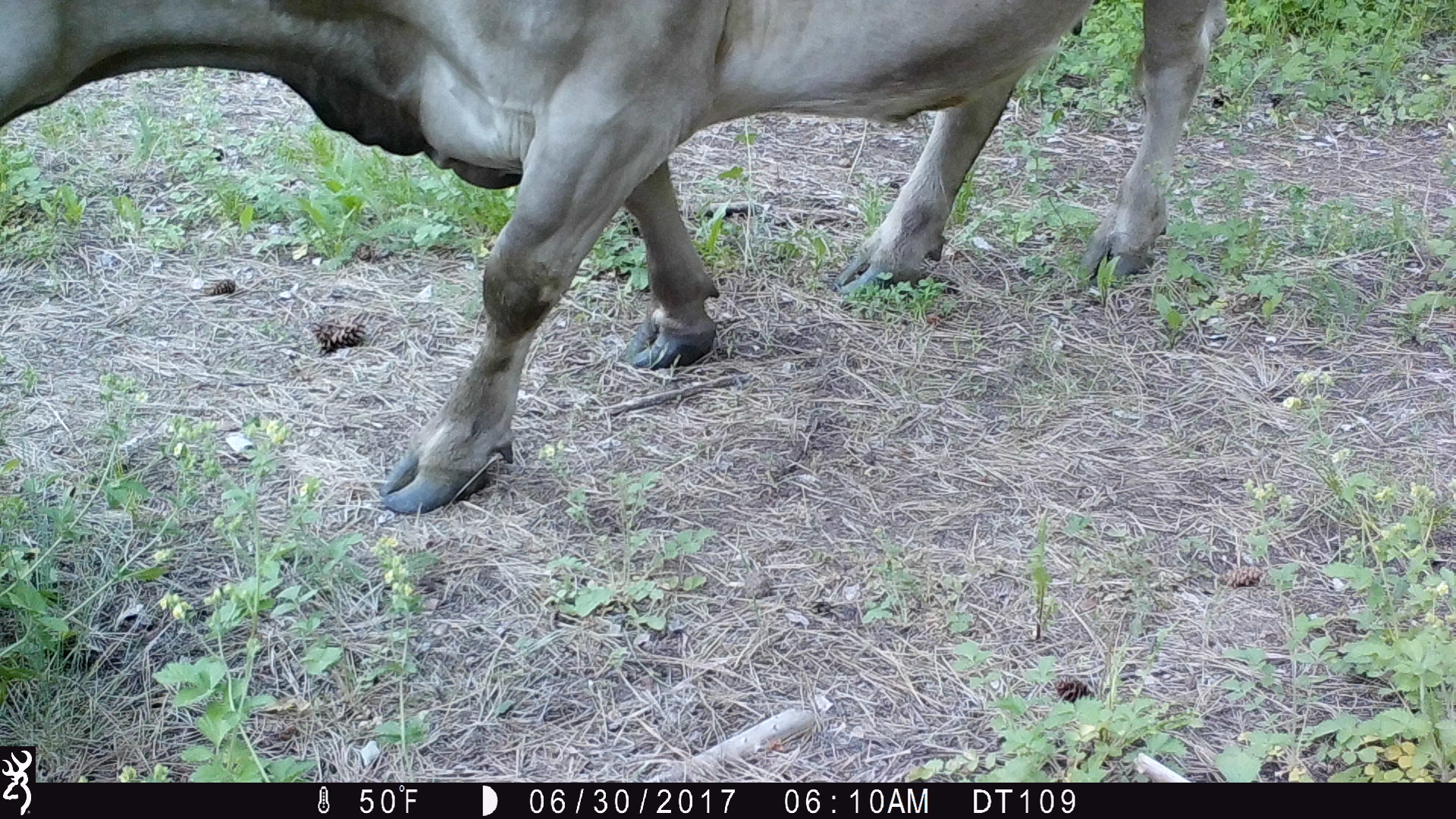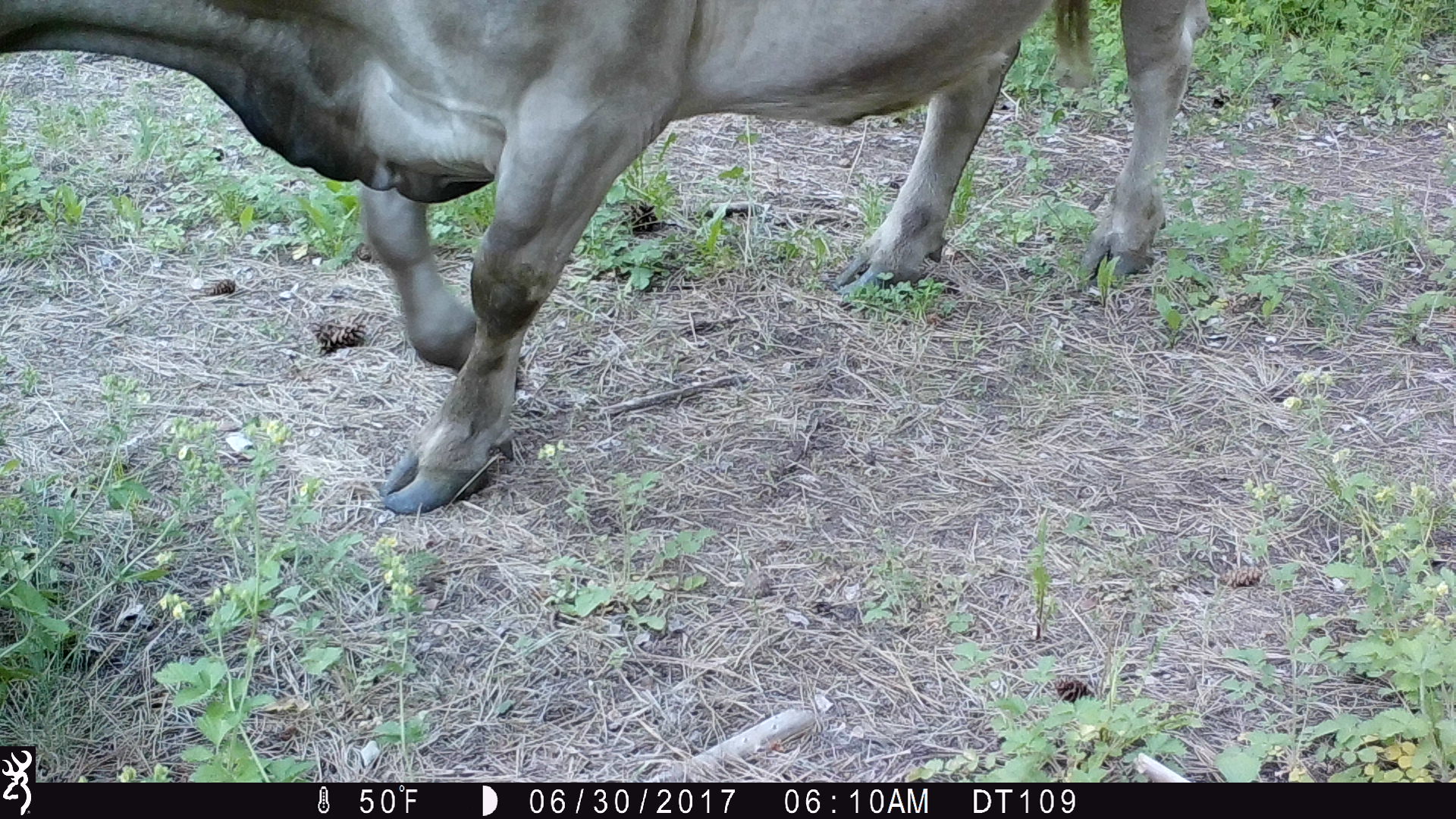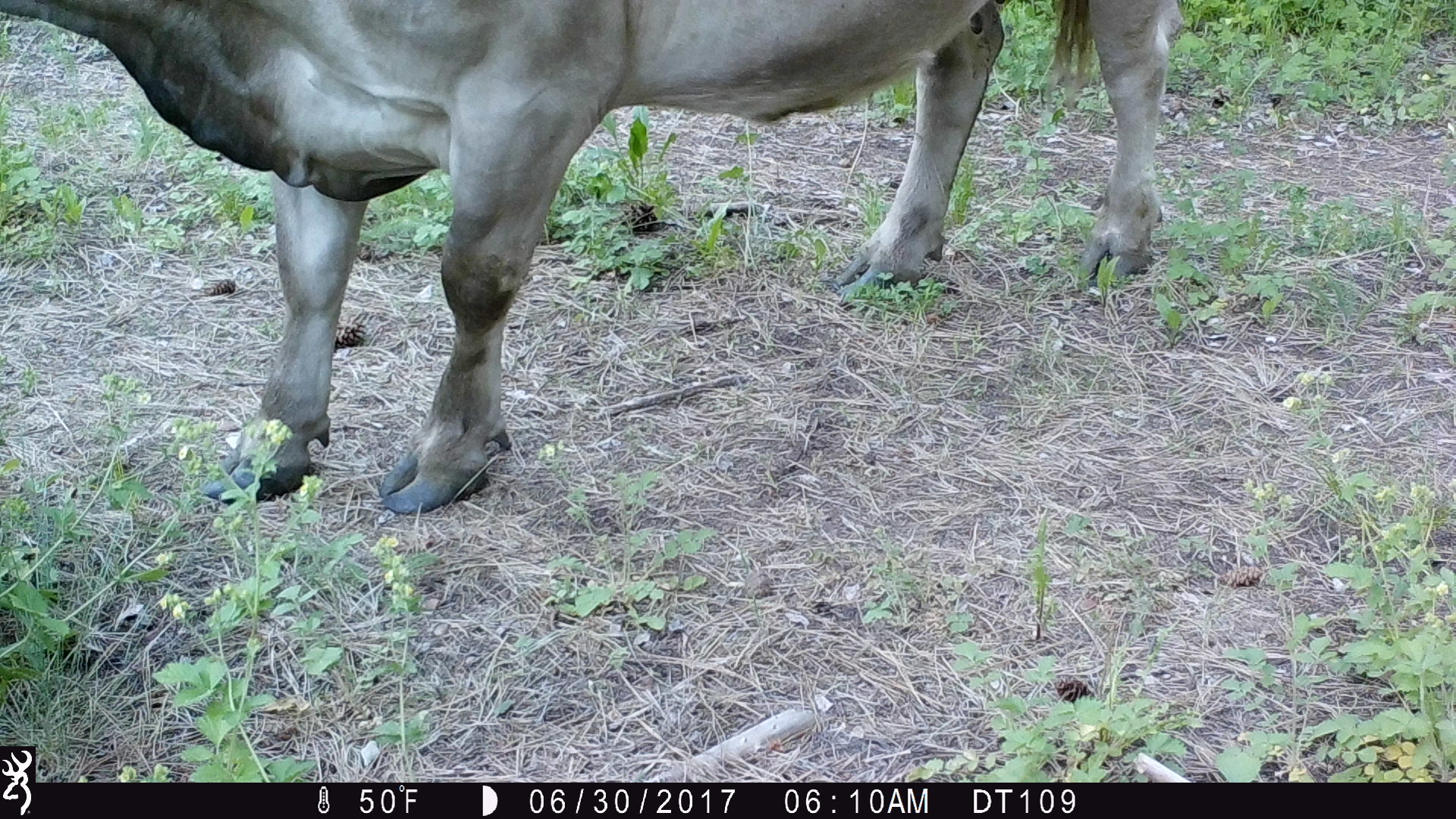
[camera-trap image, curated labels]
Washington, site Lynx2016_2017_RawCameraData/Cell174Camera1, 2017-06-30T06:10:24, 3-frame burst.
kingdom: Animalia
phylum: Chordata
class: Mammalia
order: Artiodactyla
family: Bovidae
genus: Bos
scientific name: Bos taurus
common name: domestic cattle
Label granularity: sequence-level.